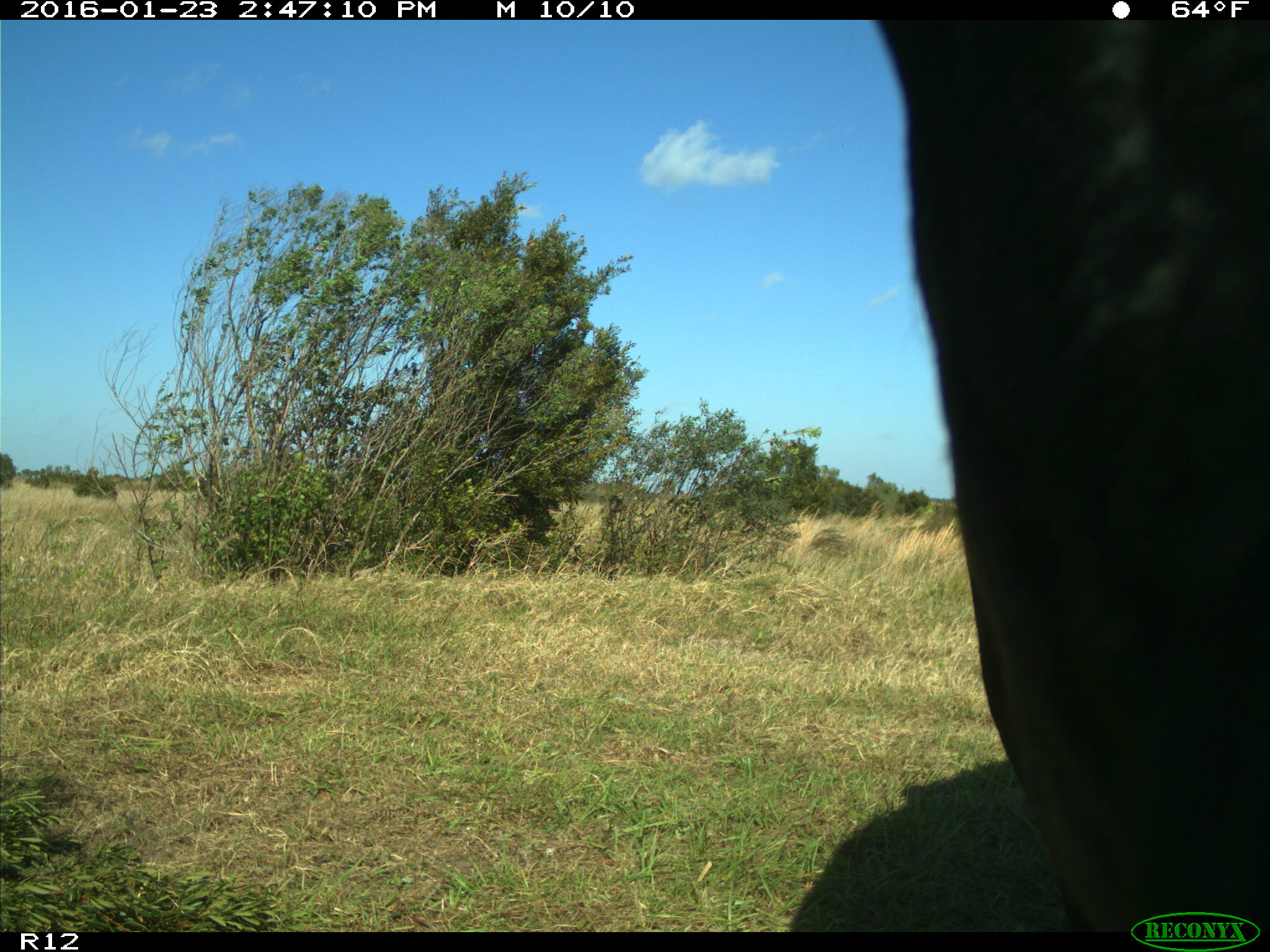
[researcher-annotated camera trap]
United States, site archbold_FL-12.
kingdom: Animalia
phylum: Chordata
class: Mammalia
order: Artiodactyla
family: Bovidae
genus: Bos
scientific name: Bos taurus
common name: domestic cow